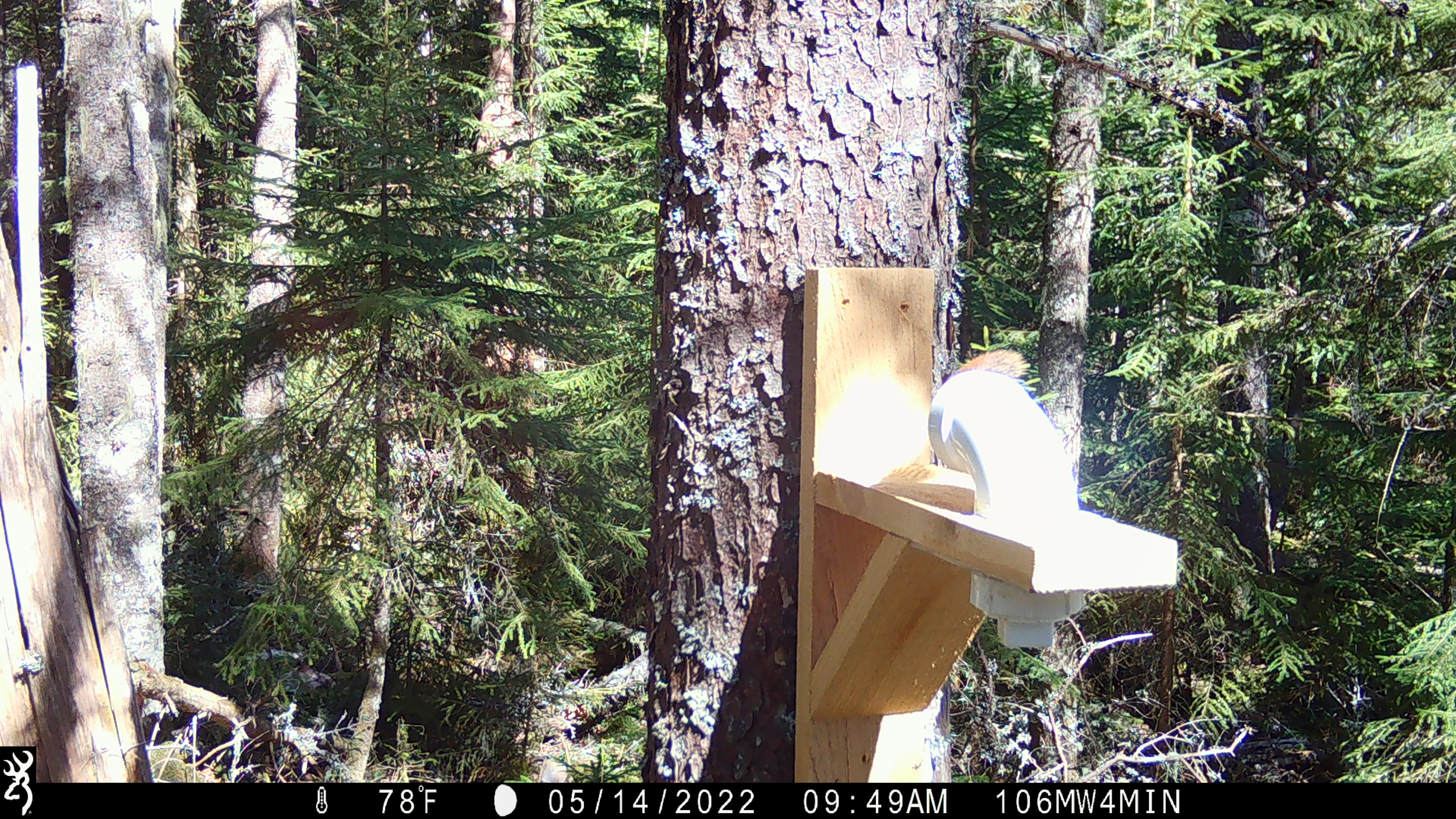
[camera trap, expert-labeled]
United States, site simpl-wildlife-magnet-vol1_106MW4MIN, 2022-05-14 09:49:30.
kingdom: Animalia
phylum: Chordata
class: Mammalia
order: Rodentia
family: Sciuridae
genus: Tamiasciurus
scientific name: Tamiasciurus hudsonicus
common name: red squirrel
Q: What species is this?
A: Red squirrel (Tamiasciurus hudsonicus).